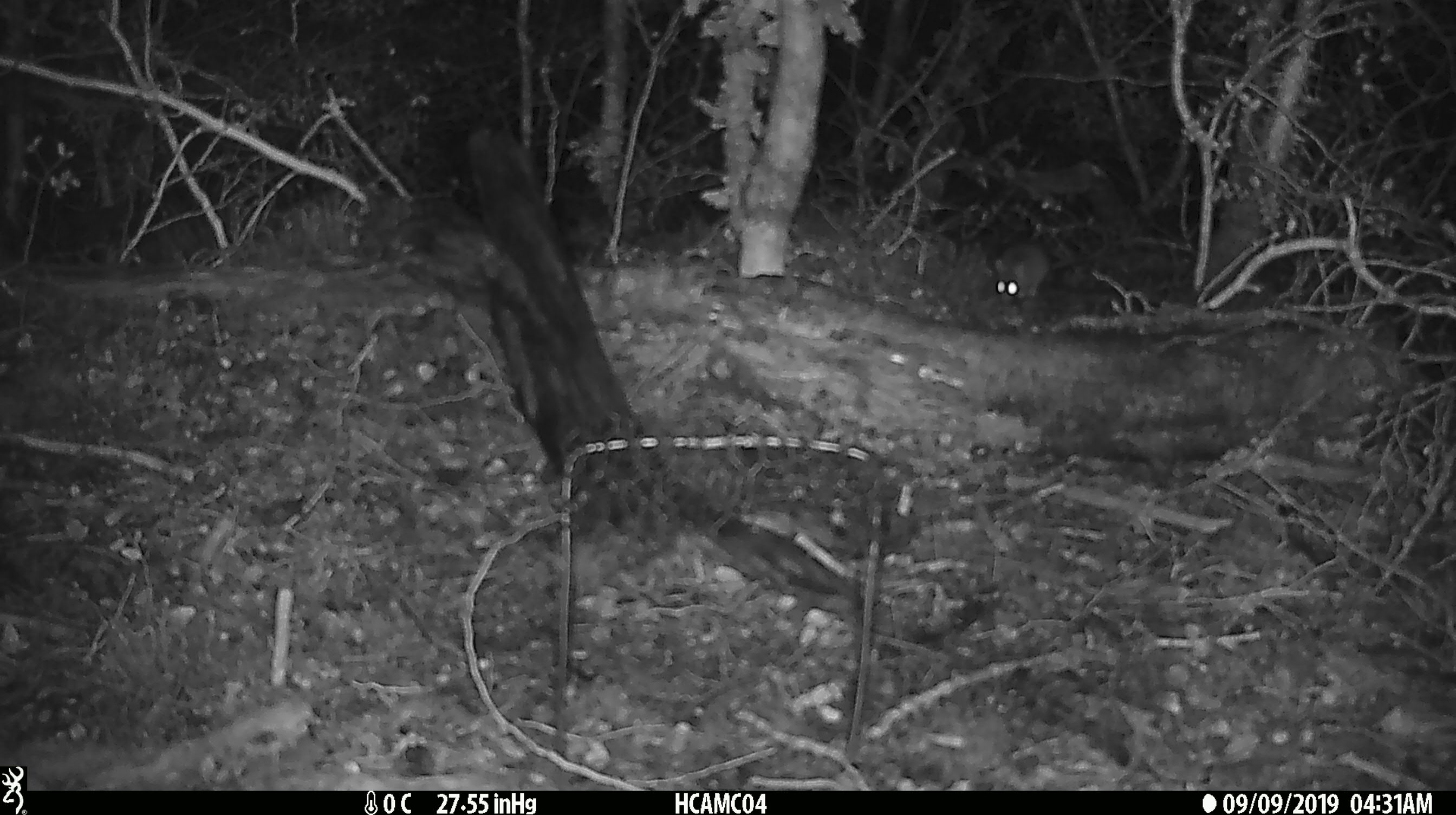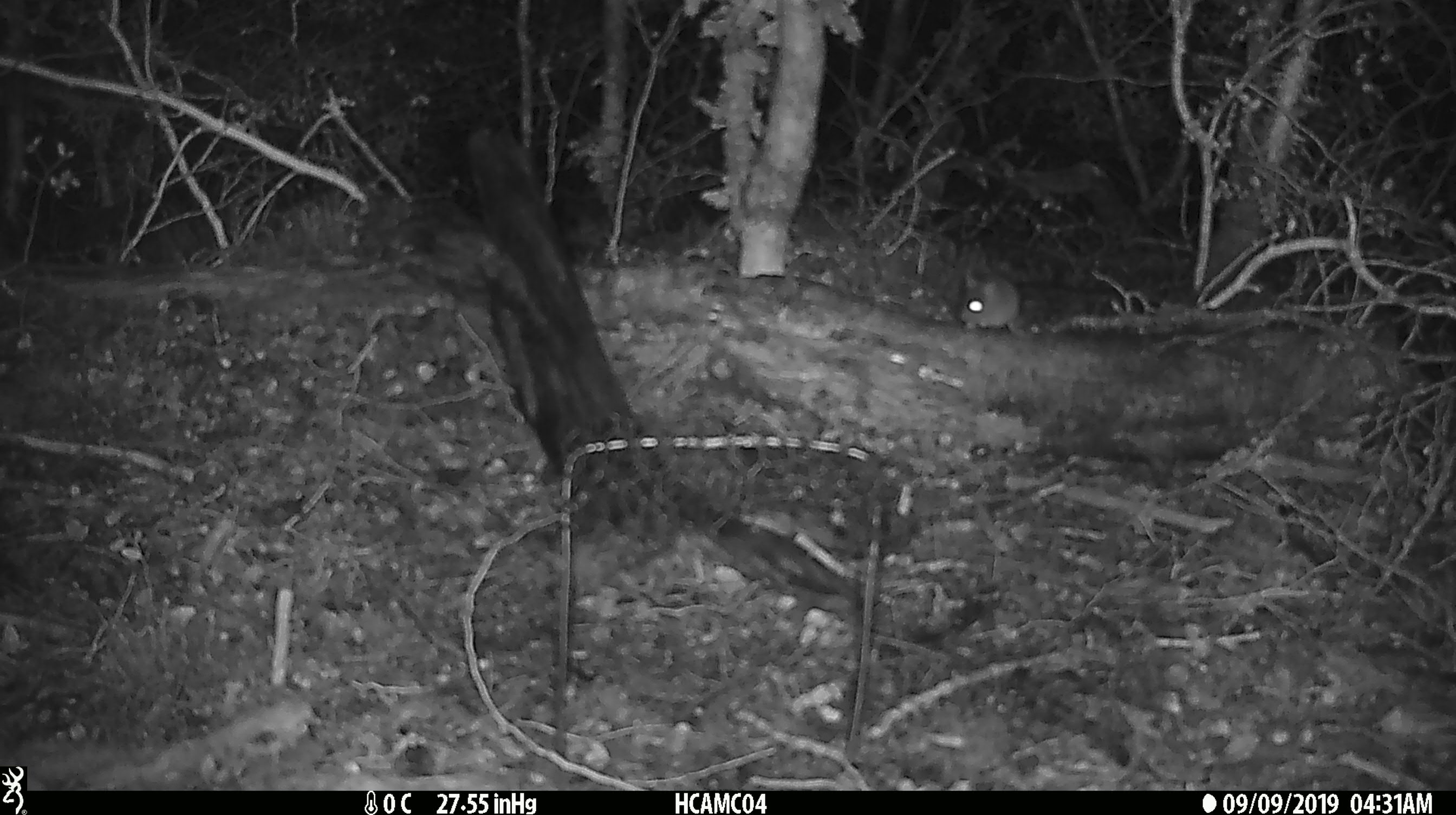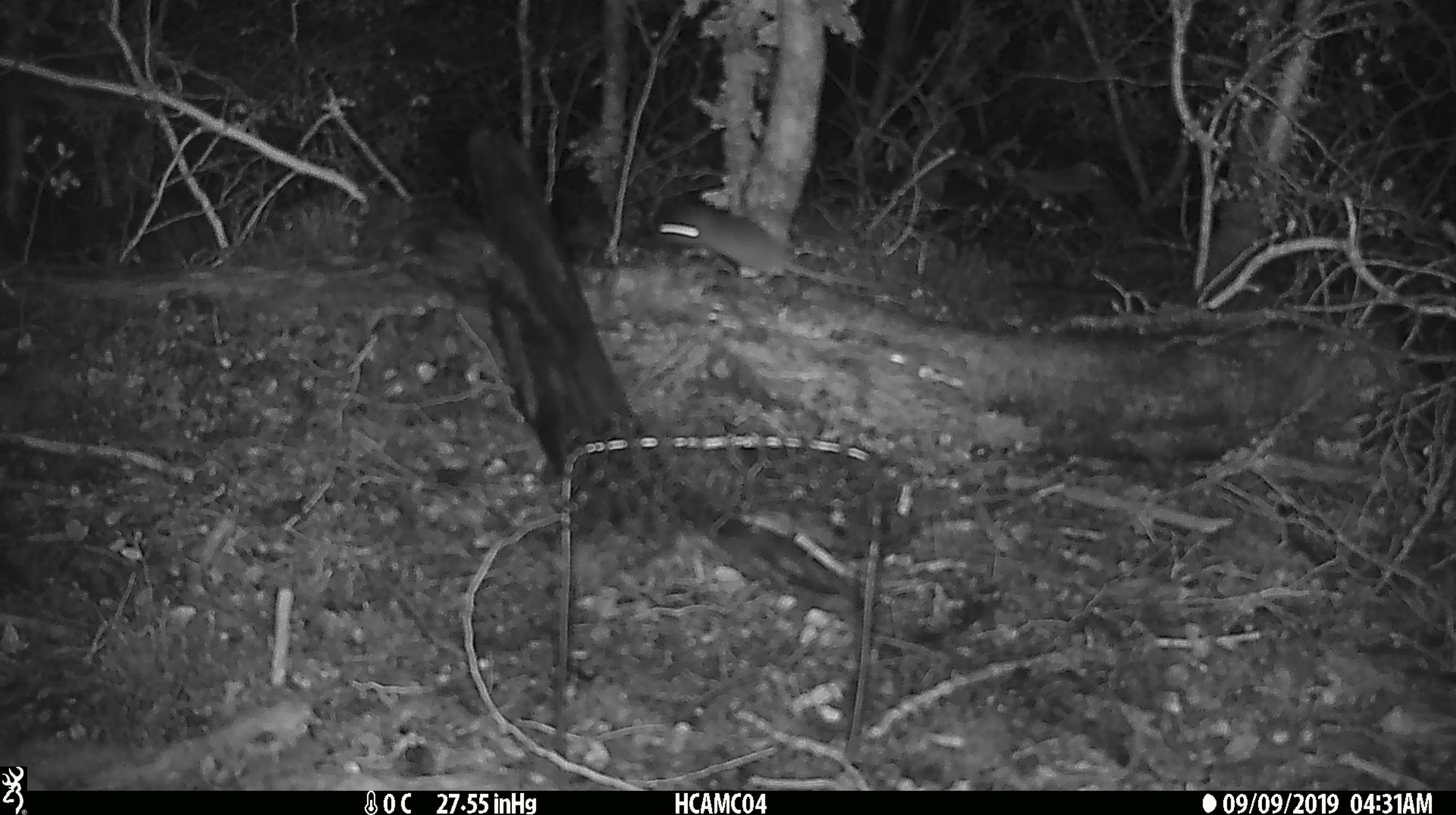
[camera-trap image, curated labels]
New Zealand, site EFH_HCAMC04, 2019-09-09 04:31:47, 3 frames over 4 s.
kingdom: Animalia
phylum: Chordata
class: Mammalia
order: Rodentia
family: Muridae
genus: Mus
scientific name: Mus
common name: mouse